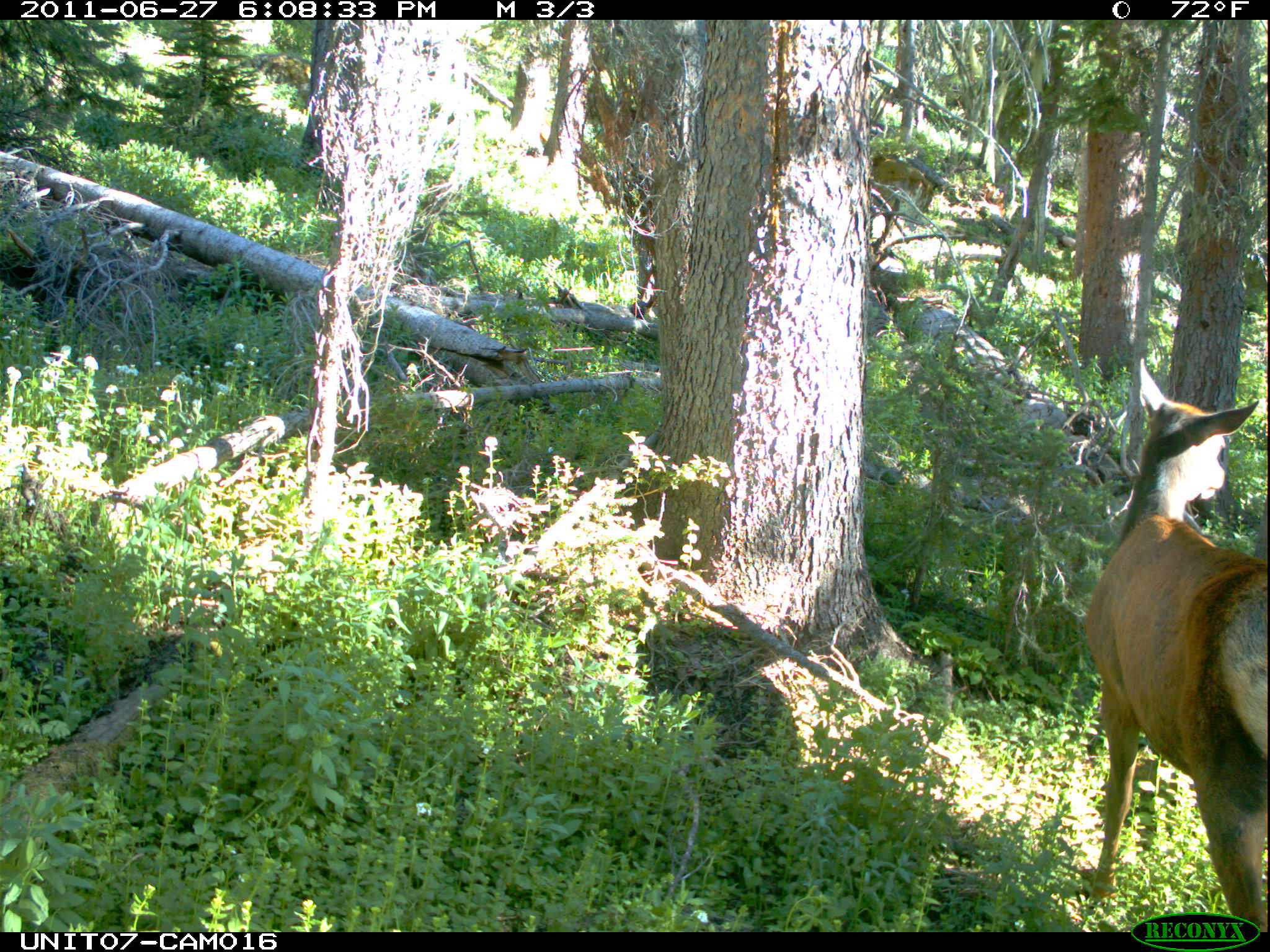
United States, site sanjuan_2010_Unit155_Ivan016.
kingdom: Animalia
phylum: Chordata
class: Mammalia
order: Artiodactyla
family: Cervidae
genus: Cervus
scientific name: Cervus elaphus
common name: red deer